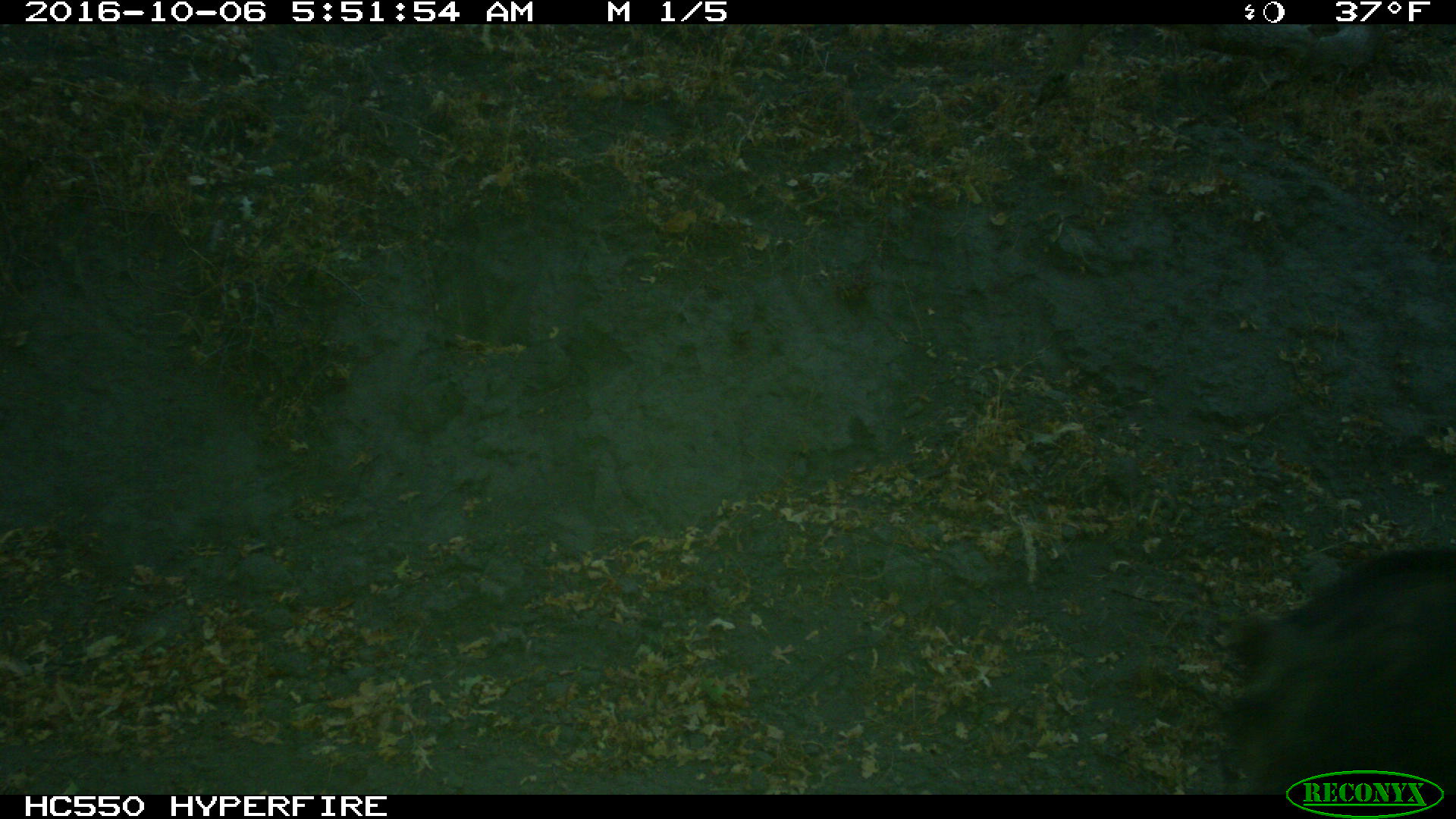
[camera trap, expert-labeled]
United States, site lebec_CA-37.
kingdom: Animalia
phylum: Chordata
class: Mammalia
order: Artiodactyla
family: Suidae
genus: Sus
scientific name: Sus scrofa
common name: wild boar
Sus scrofa (wild boar).